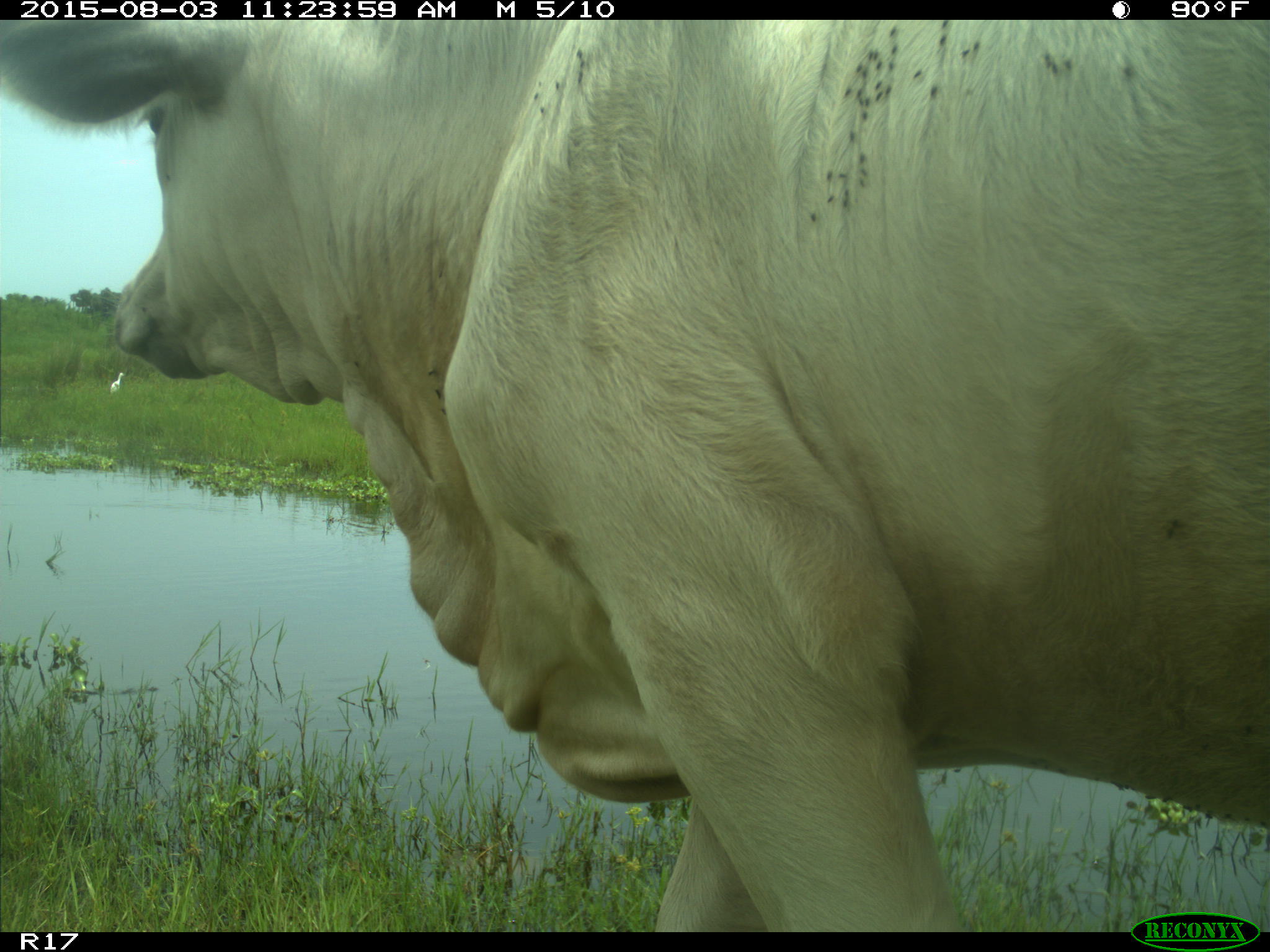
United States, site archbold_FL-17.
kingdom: Animalia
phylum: Chordata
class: Mammalia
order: Artiodactyla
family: Bovidae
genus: Bos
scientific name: Bos taurus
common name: domestic cow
Bos taurus (domestic cow).